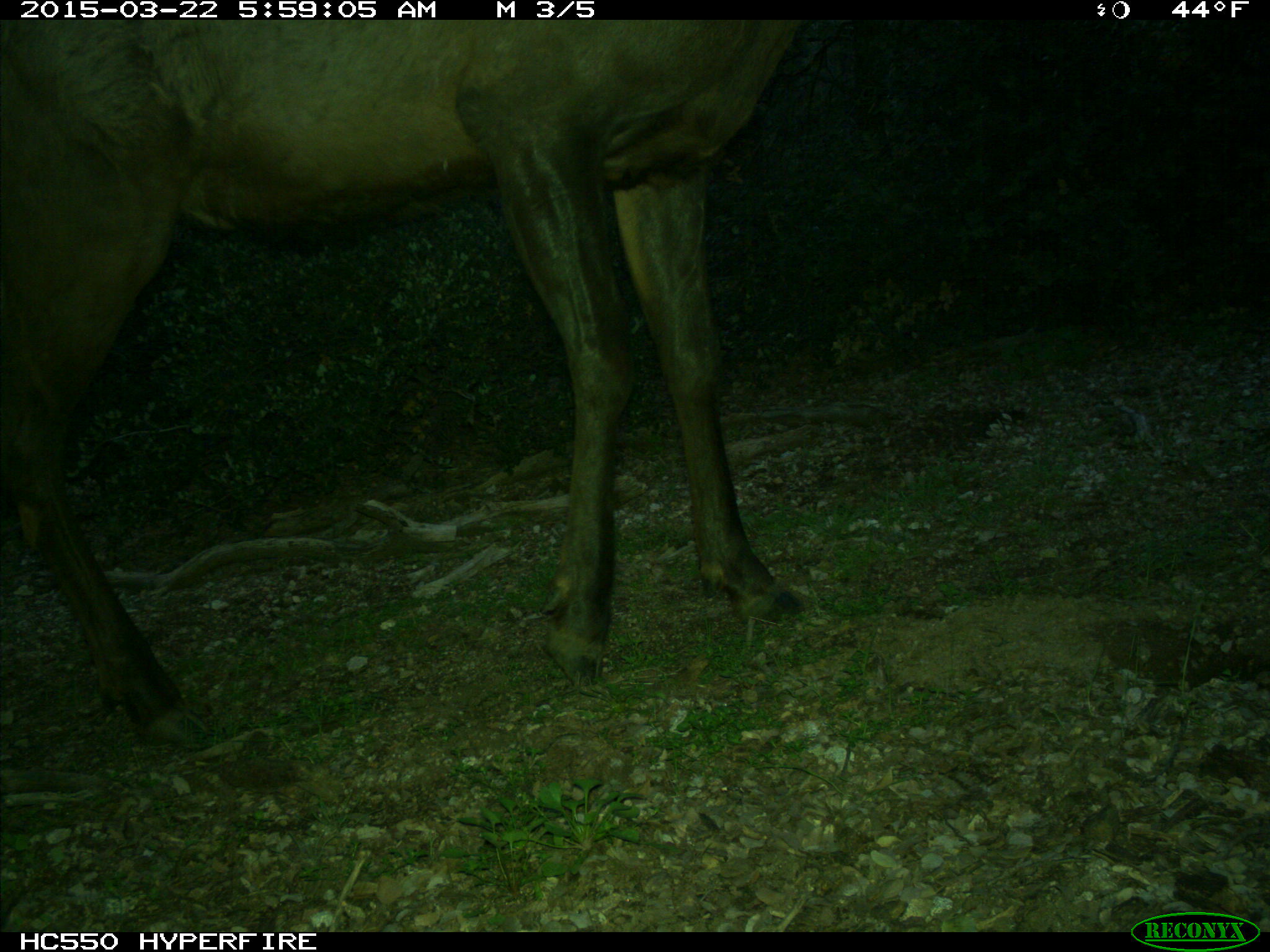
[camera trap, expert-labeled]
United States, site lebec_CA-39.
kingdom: Animalia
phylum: Chordata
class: Mammalia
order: Artiodactyla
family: Cervidae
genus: Cervus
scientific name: Cervus canadensis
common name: elk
Cervus canadensis (elk).